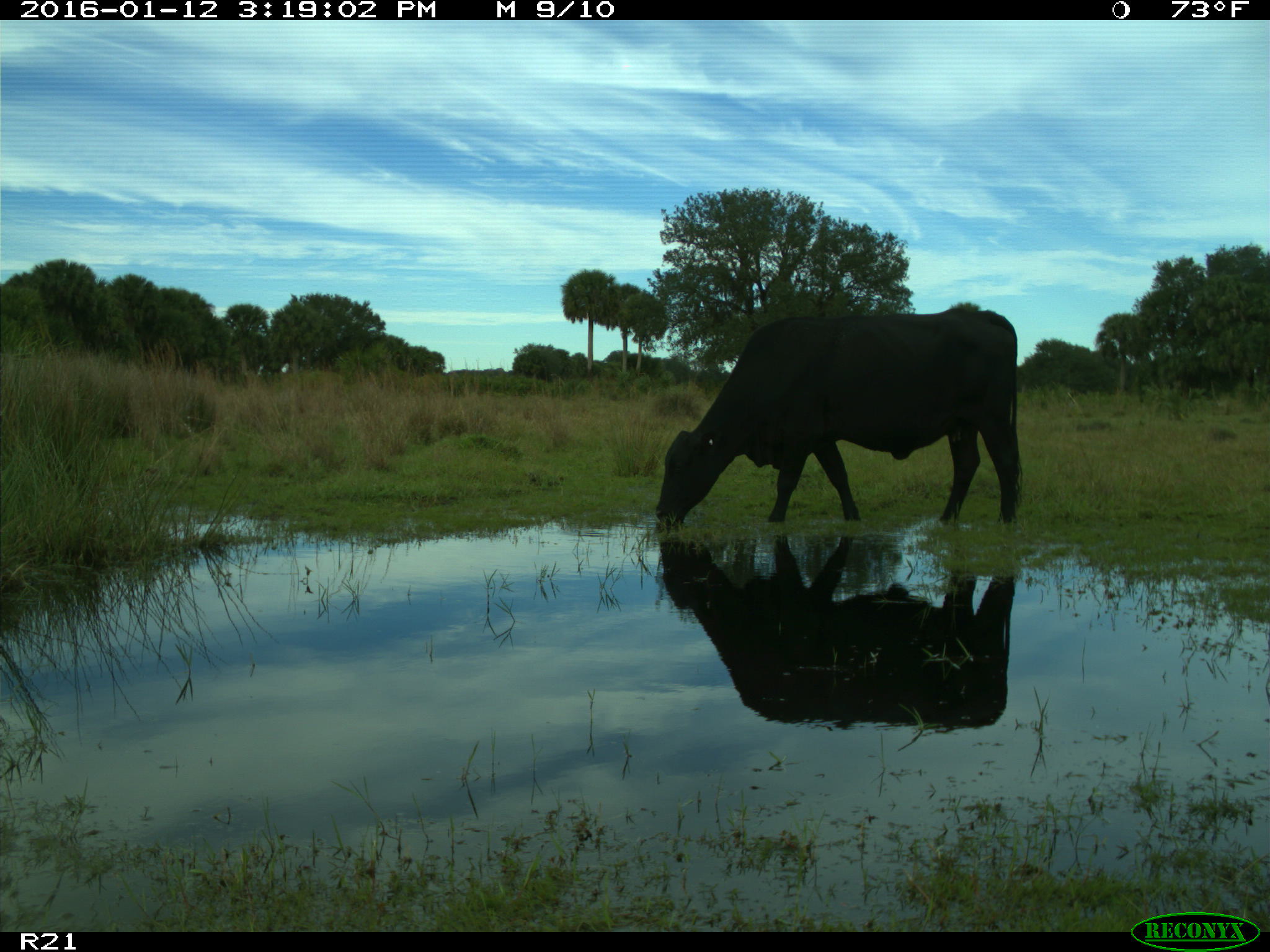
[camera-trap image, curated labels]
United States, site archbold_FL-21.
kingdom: Animalia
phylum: Chordata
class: Mammalia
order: Artiodactyla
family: Bovidae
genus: Bos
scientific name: Bos taurus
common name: domestic cow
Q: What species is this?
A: Bos taurus (domestic cow).